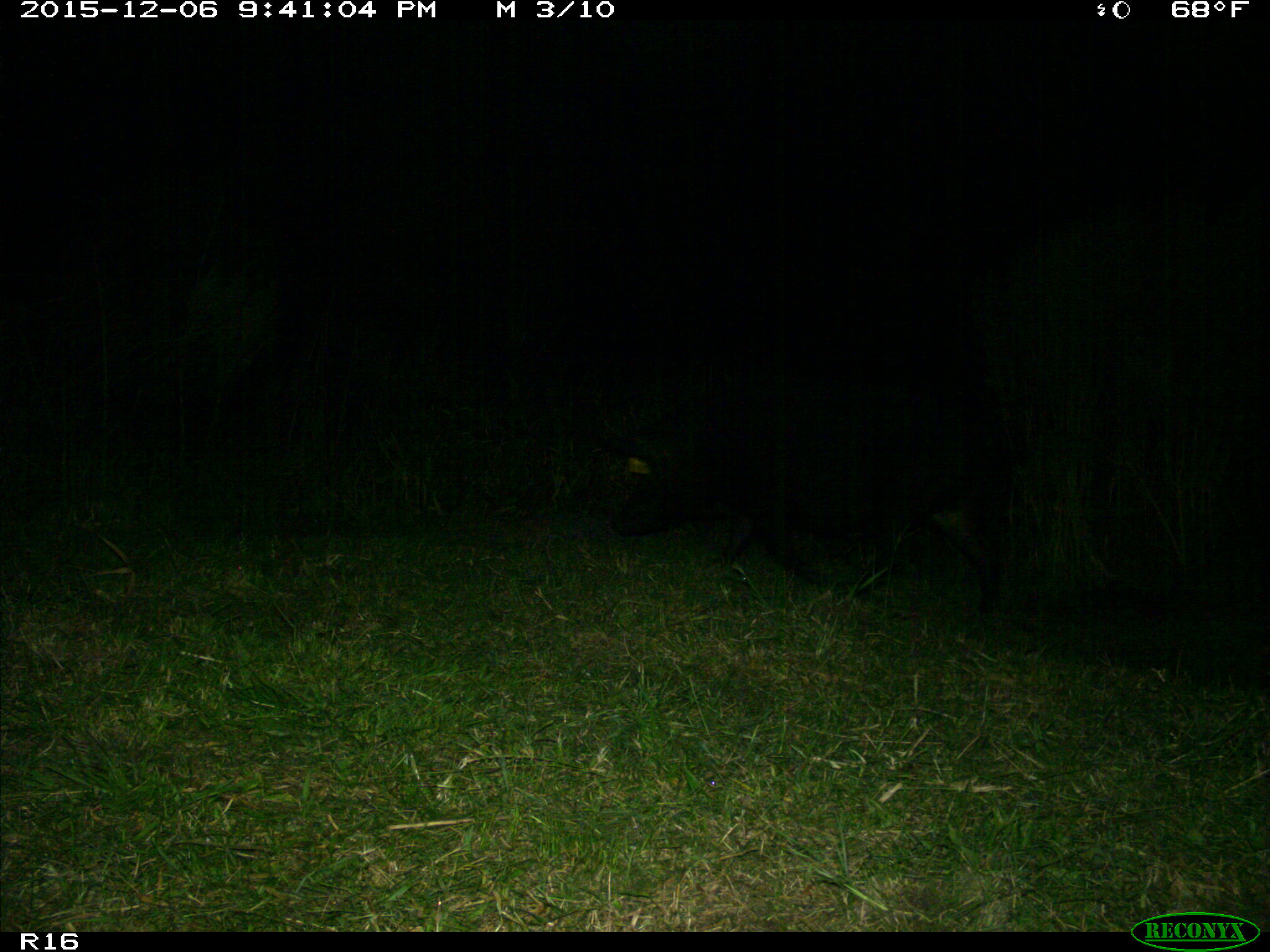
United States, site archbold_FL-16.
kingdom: Animalia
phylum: Chordata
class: Mammalia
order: Artiodactyla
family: Suidae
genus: Sus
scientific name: Sus scrofa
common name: wild boar